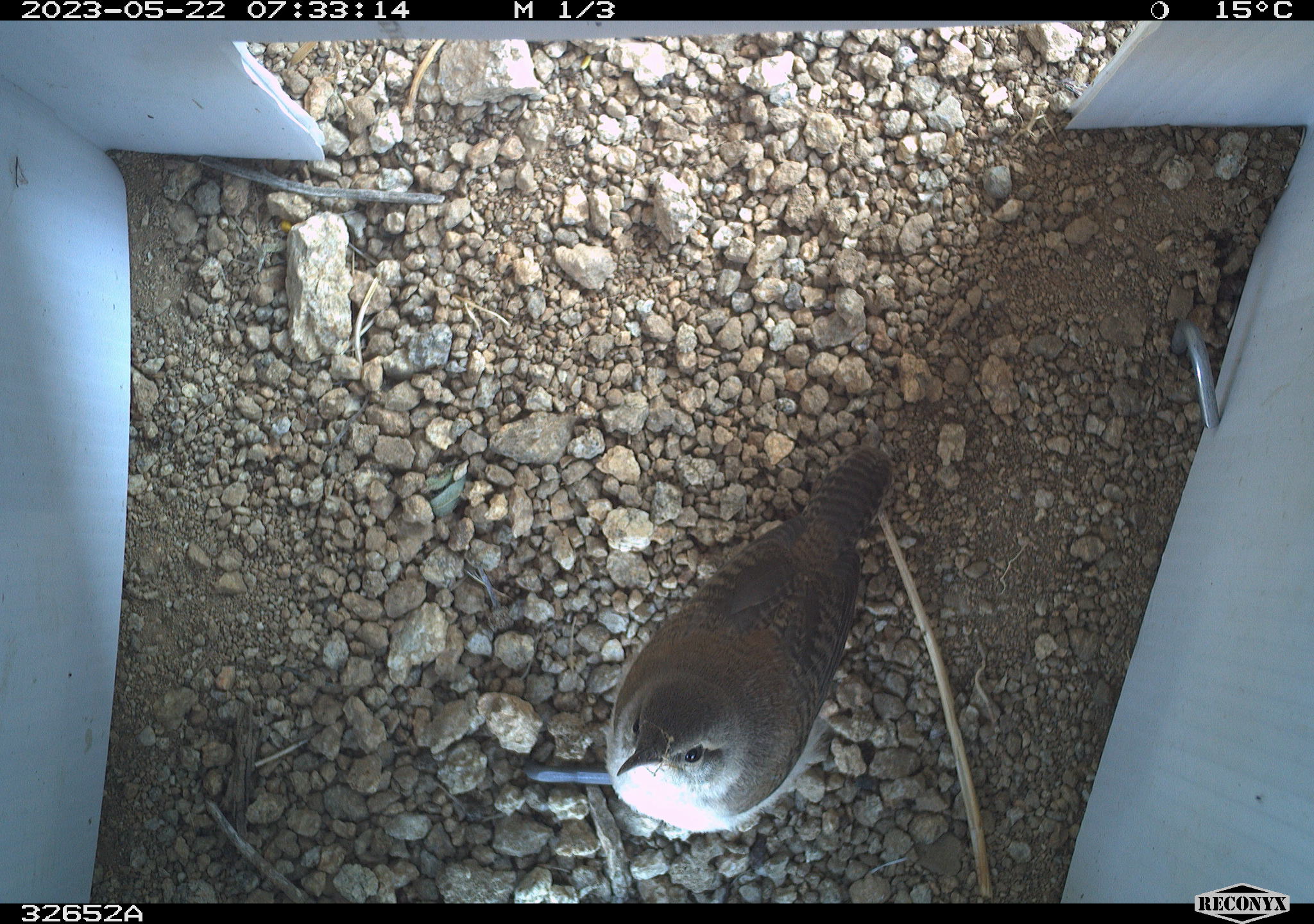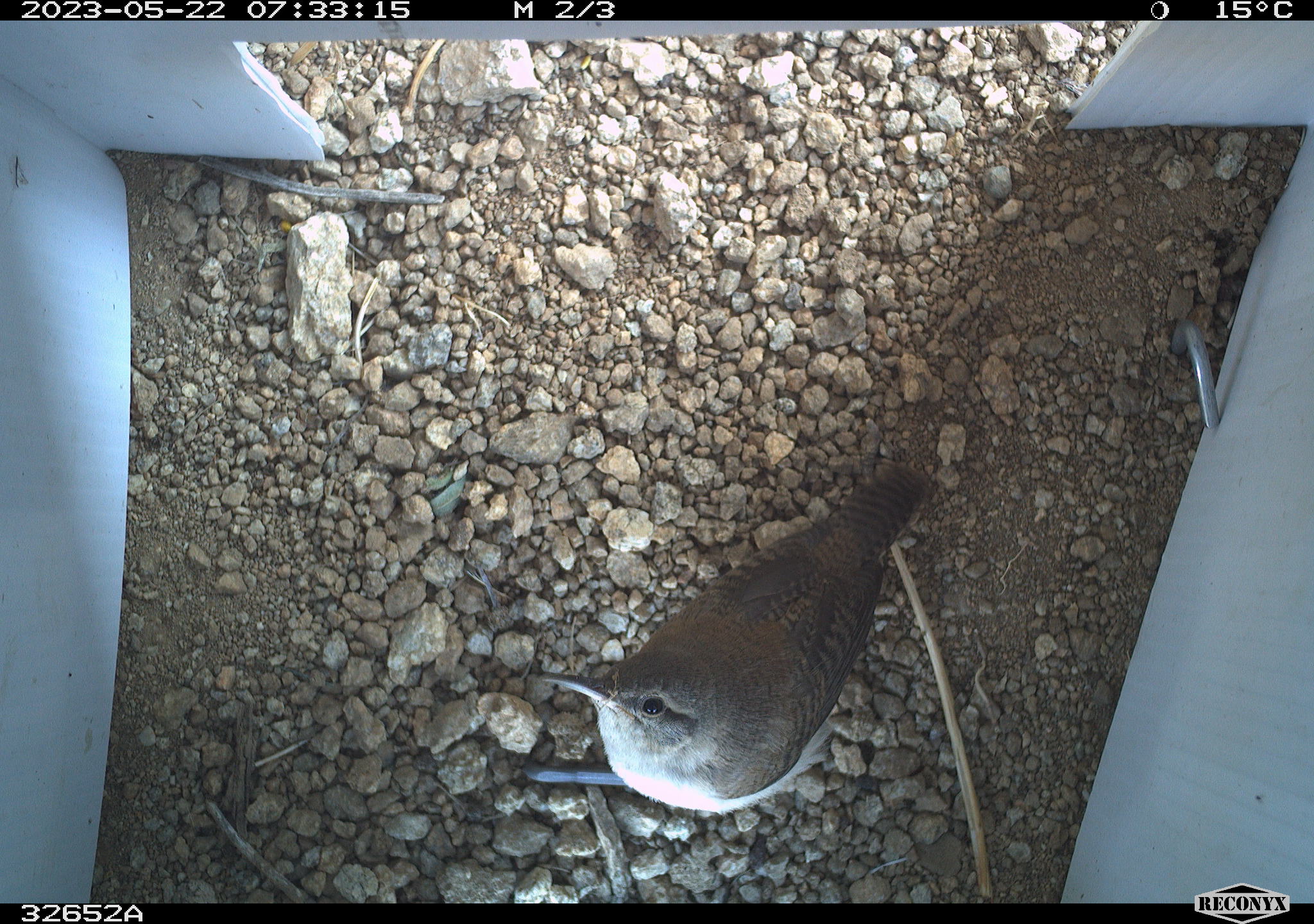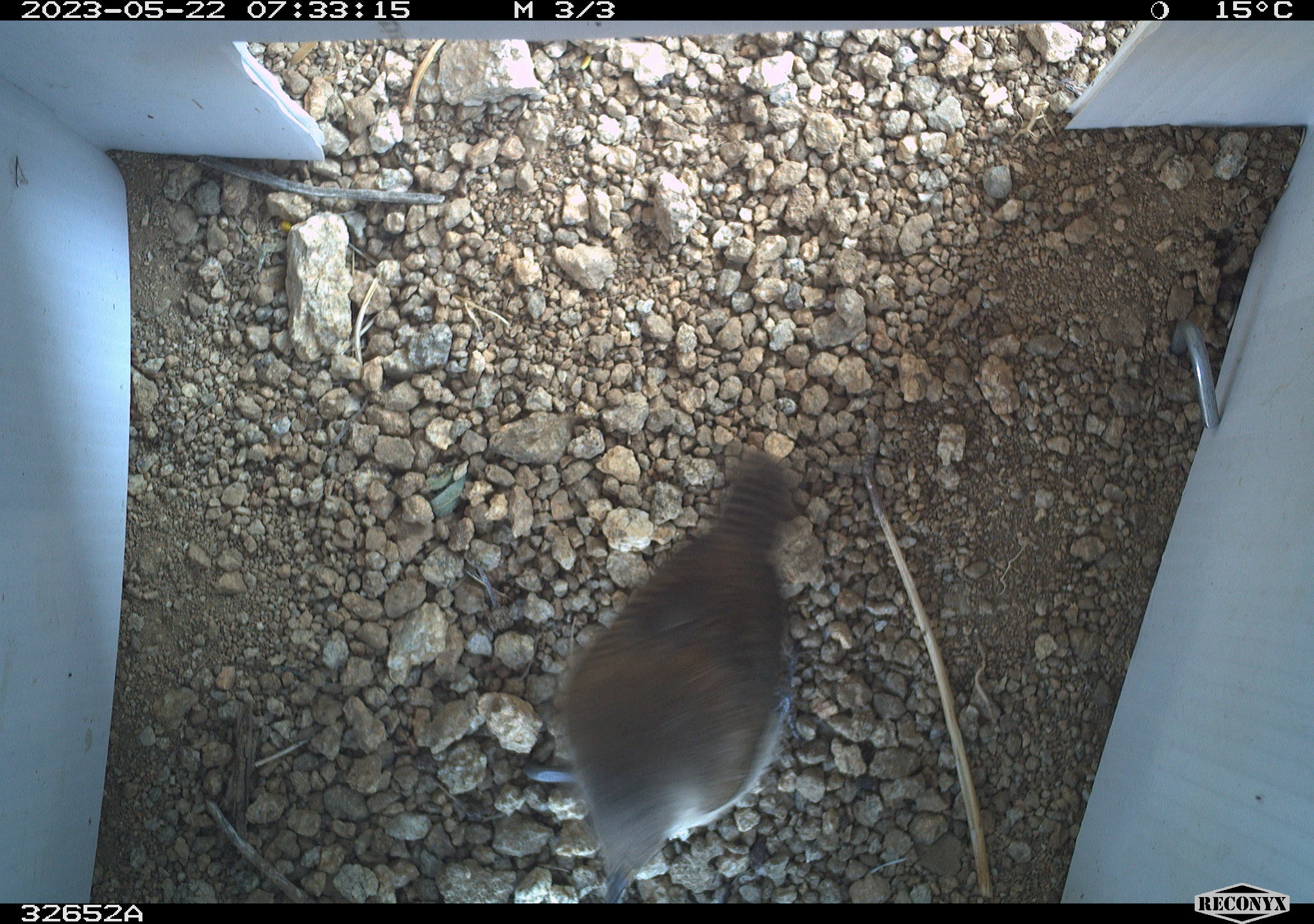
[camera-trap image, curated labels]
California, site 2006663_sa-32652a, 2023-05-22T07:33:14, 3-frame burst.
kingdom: Animalia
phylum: Chordata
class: Aves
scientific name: Aves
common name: bird